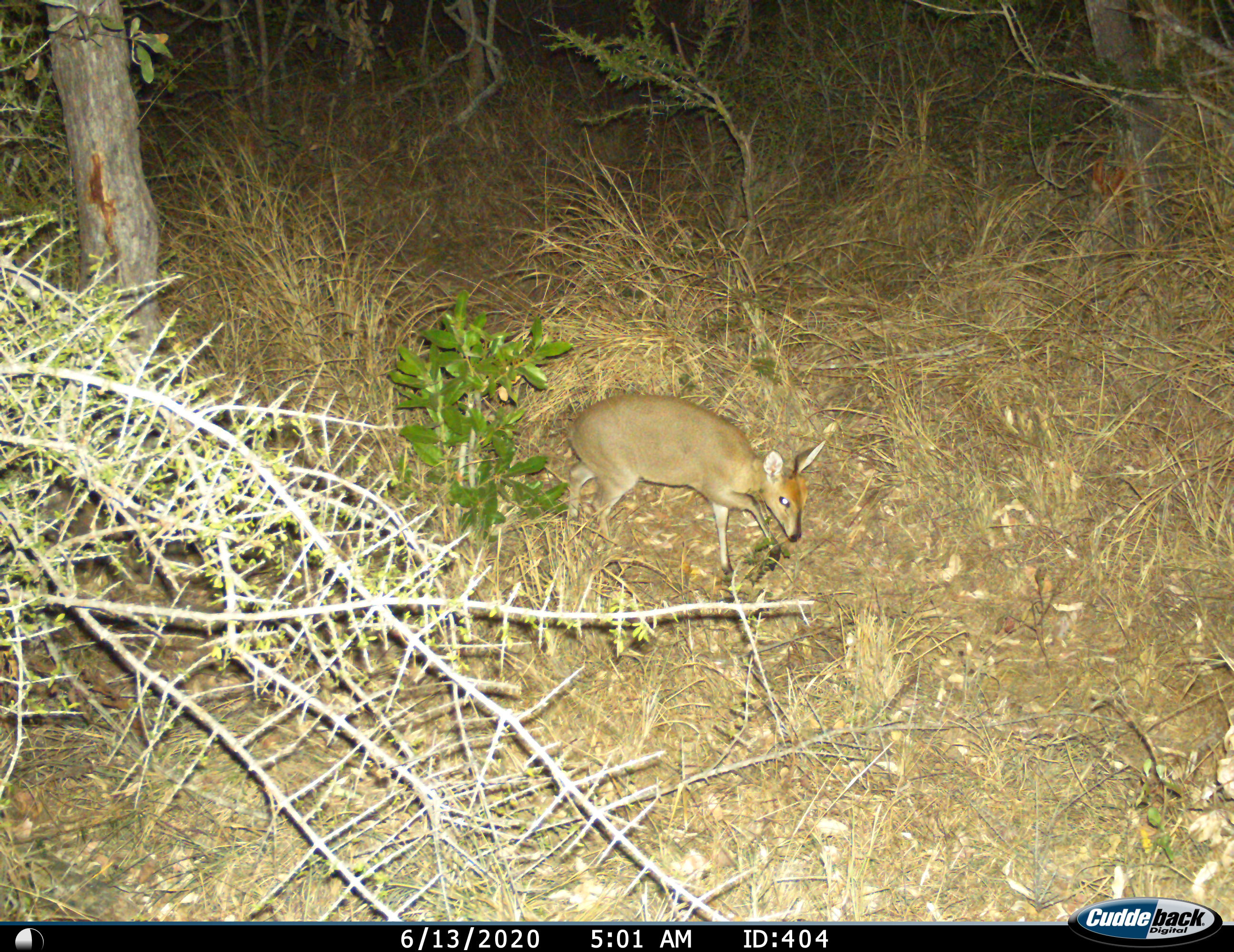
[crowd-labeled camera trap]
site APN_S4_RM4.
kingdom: Animalia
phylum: Chordata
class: Mammalia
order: Artiodactyla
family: Bovidae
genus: Sylvicapra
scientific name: Sylvicapra grimmia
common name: common duiker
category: duikercommongrey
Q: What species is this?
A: Duikercommongrey (common duiker) (Sylvicapra grimmia).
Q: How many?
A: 1.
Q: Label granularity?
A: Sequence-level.